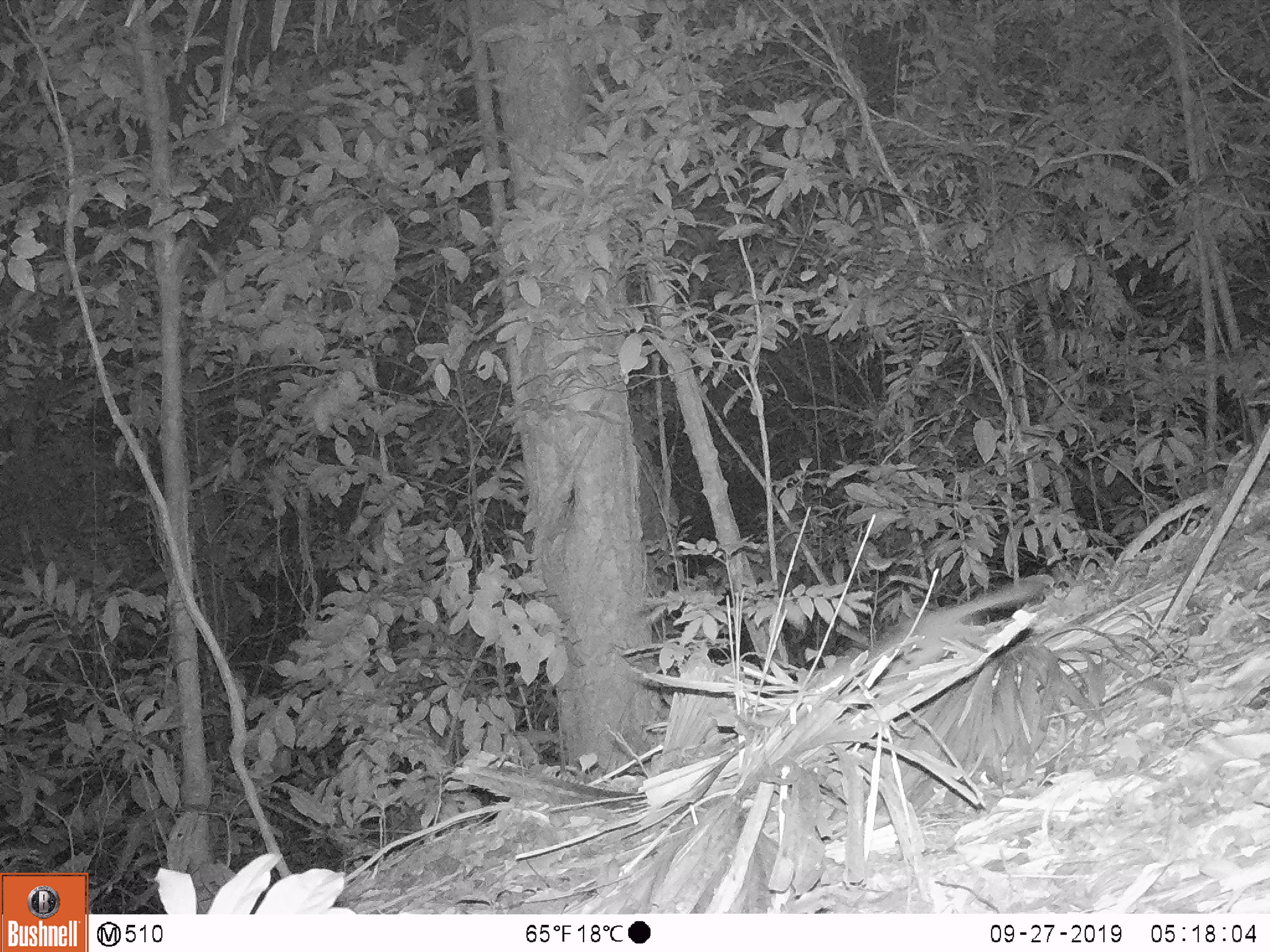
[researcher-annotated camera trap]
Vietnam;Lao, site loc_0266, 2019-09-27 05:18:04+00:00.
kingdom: Animalia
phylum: Chordata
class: Mammalia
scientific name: Mammalia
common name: mammal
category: unidentified small mammal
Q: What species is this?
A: Unidentified small mammal (mammal) (Mammalia).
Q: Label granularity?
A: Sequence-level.